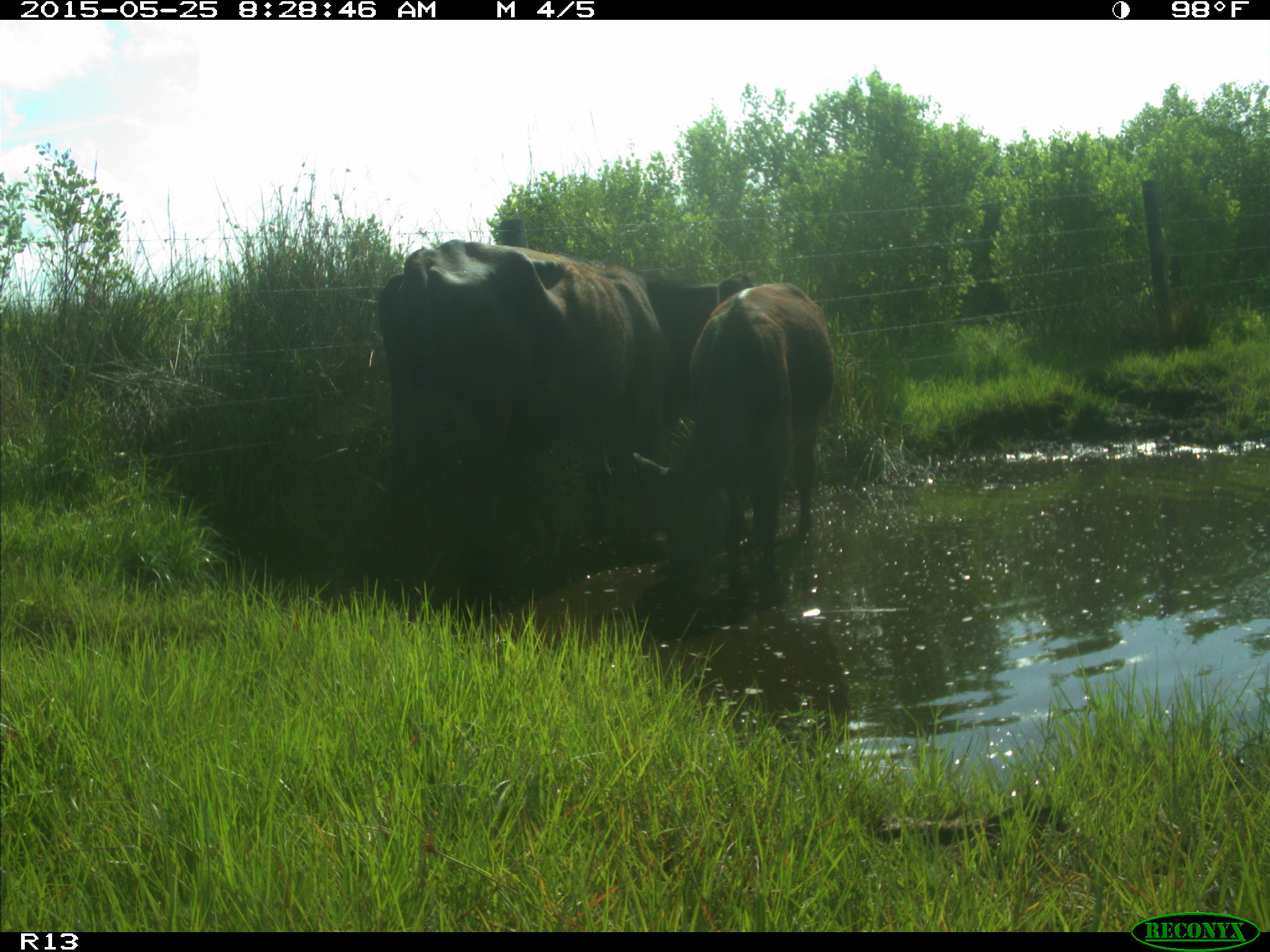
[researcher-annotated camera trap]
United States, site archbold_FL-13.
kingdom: Animalia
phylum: Chordata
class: Mammalia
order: Artiodactyla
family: Bovidae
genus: Bos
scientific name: Bos taurus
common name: domestic cow